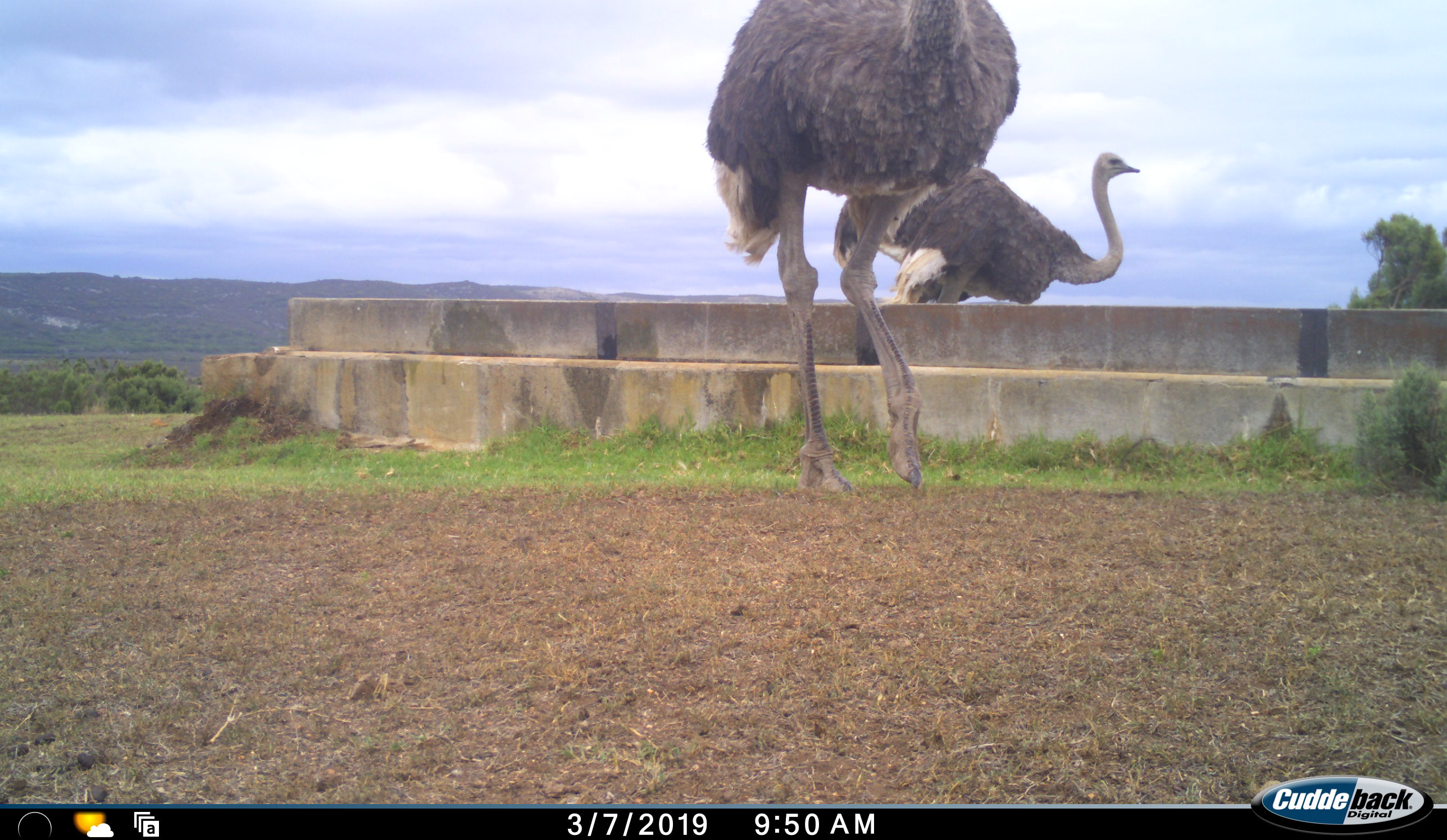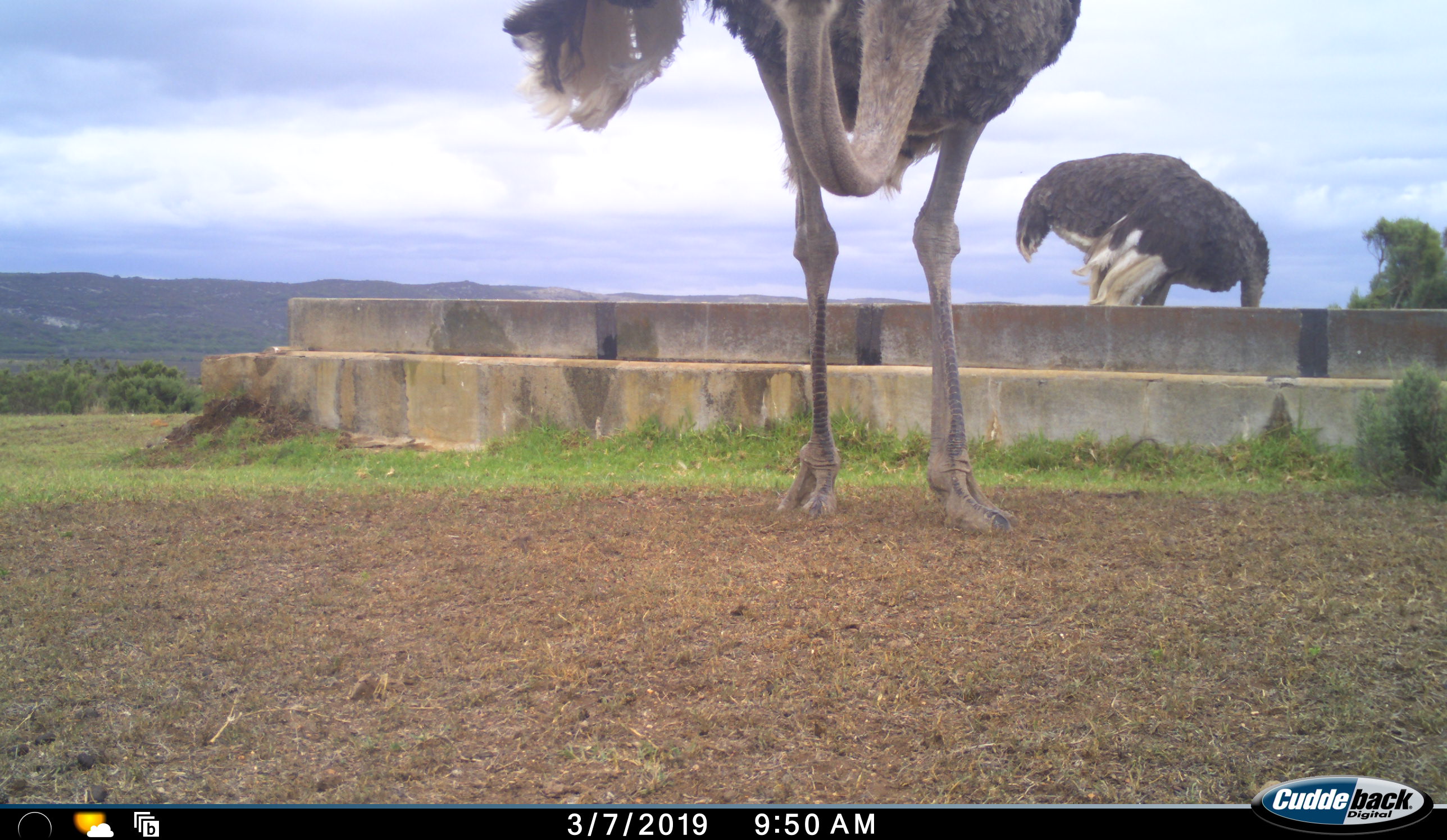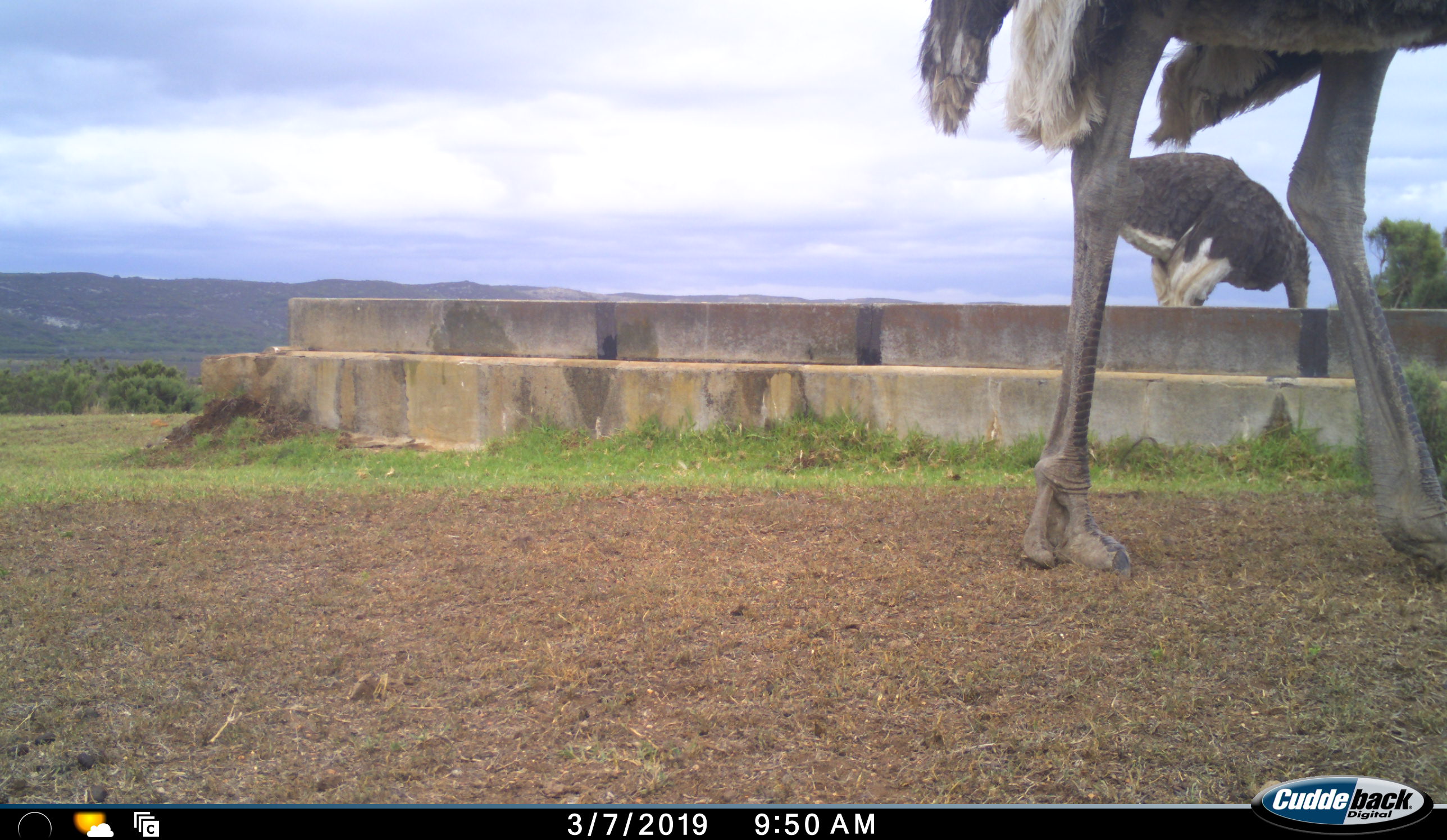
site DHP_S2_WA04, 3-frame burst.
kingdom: Animalia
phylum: Chordata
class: Aves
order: Struthioniformes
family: Struthionidae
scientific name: Struthionidae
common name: ostrich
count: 2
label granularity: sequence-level